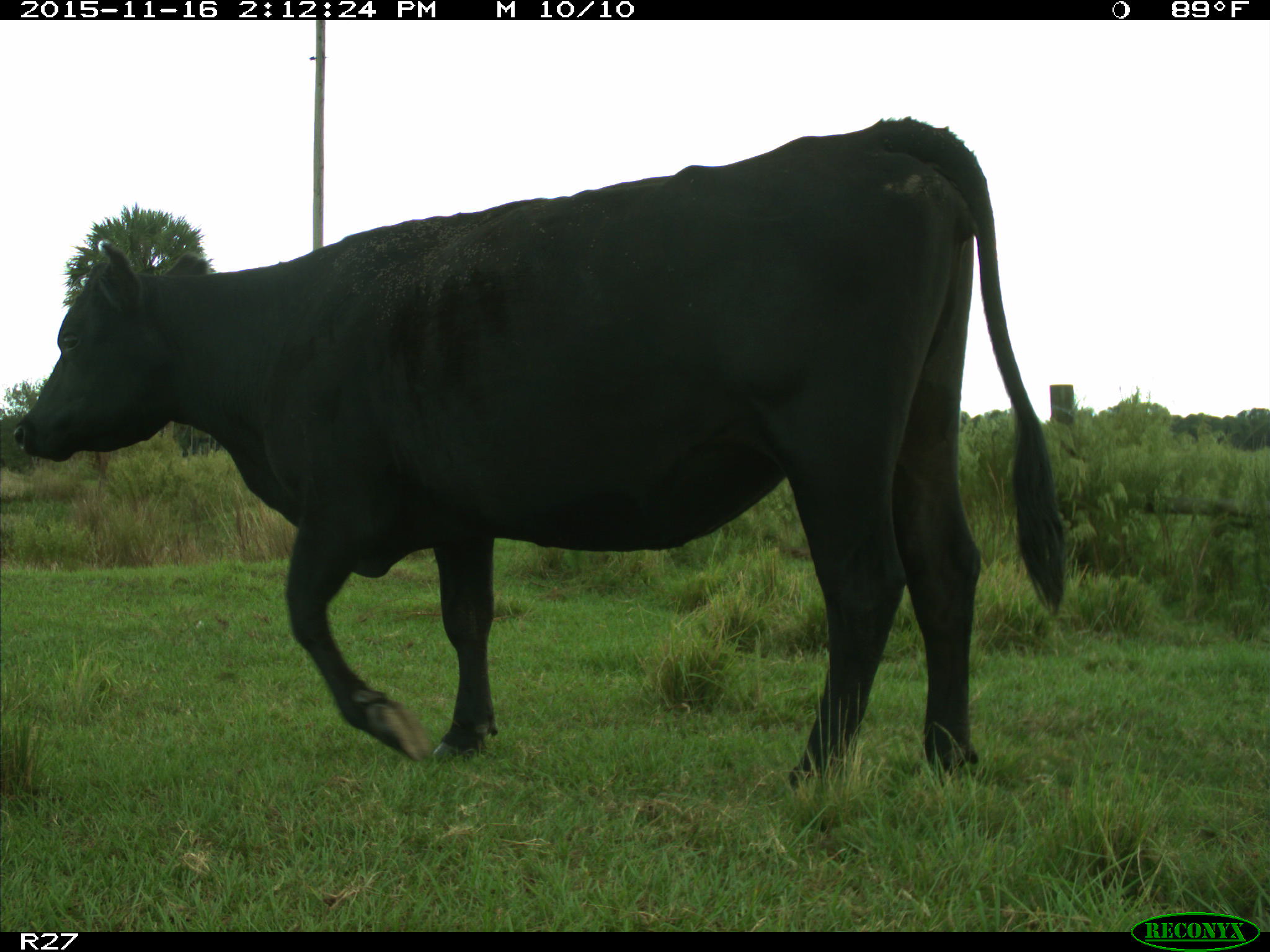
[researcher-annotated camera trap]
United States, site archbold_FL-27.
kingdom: Animalia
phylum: Chordata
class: Mammalia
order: Artiodactyla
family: Bovidae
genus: Bos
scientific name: Bos taurus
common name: domestic cow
Bos taurus (domestic cow).